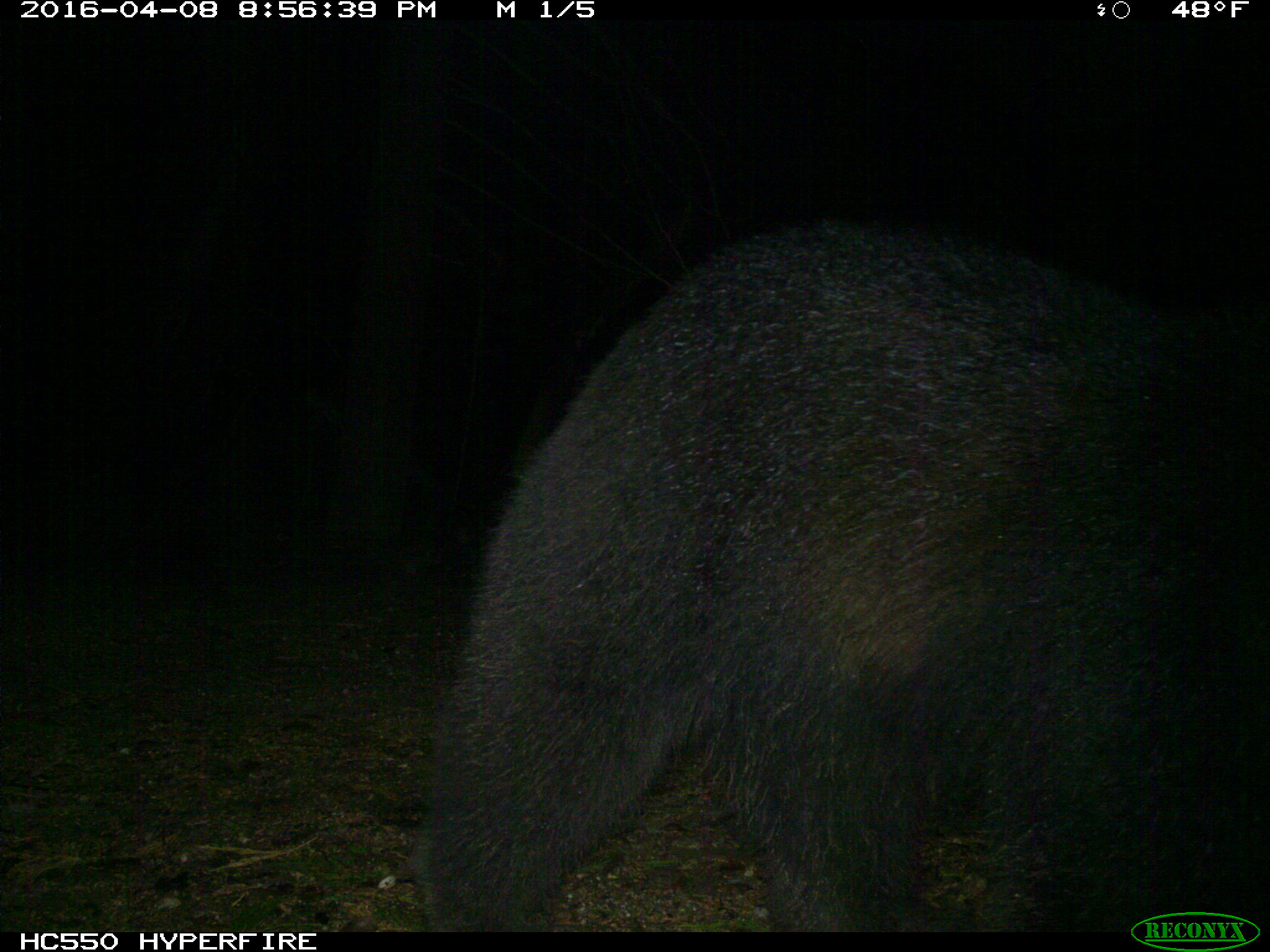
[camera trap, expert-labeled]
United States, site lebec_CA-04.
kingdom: Animalia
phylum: Chordata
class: Mammalia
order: Carnivora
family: Ursidae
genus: Ursus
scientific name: Ursus americanus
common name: american black bear